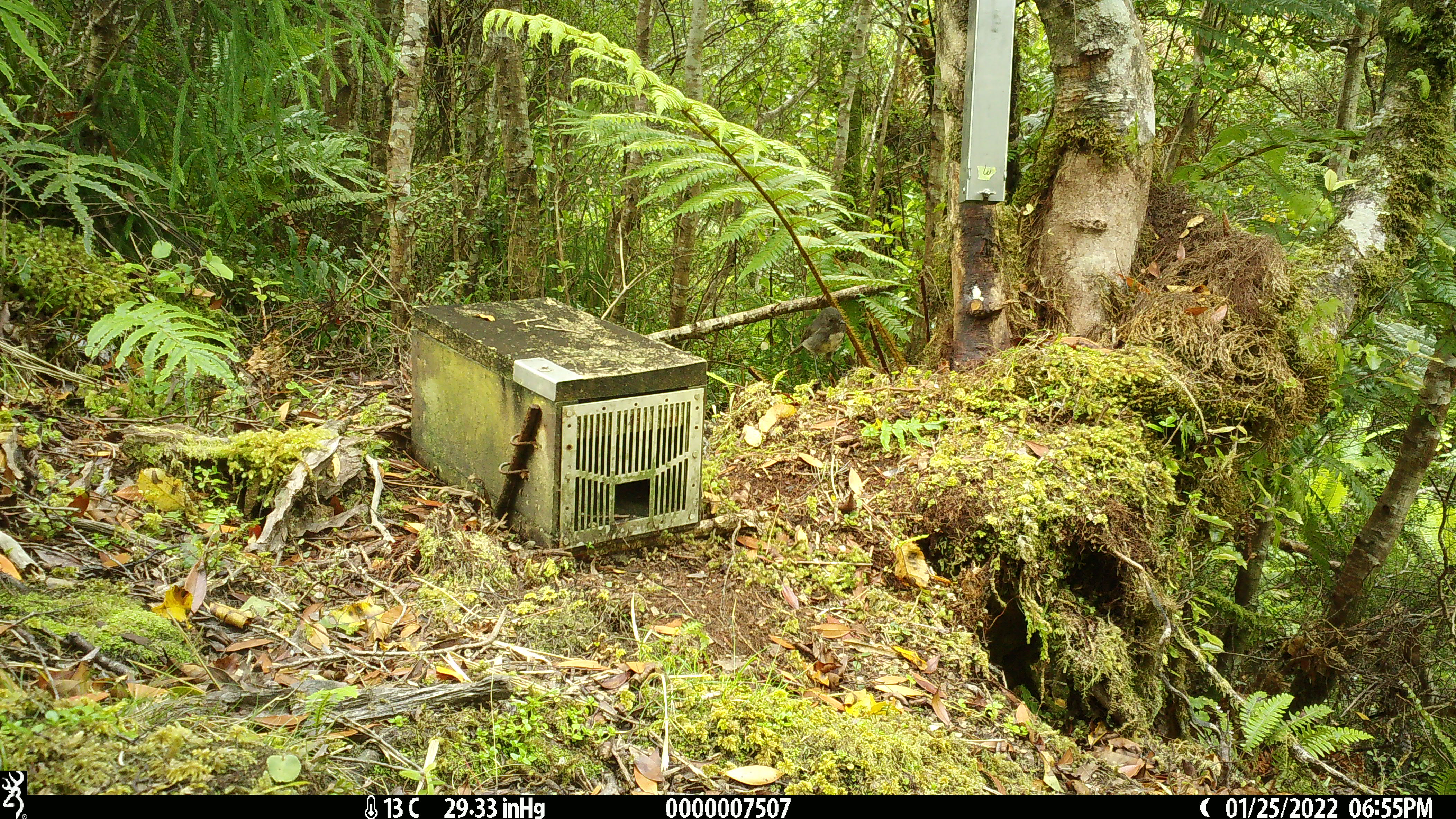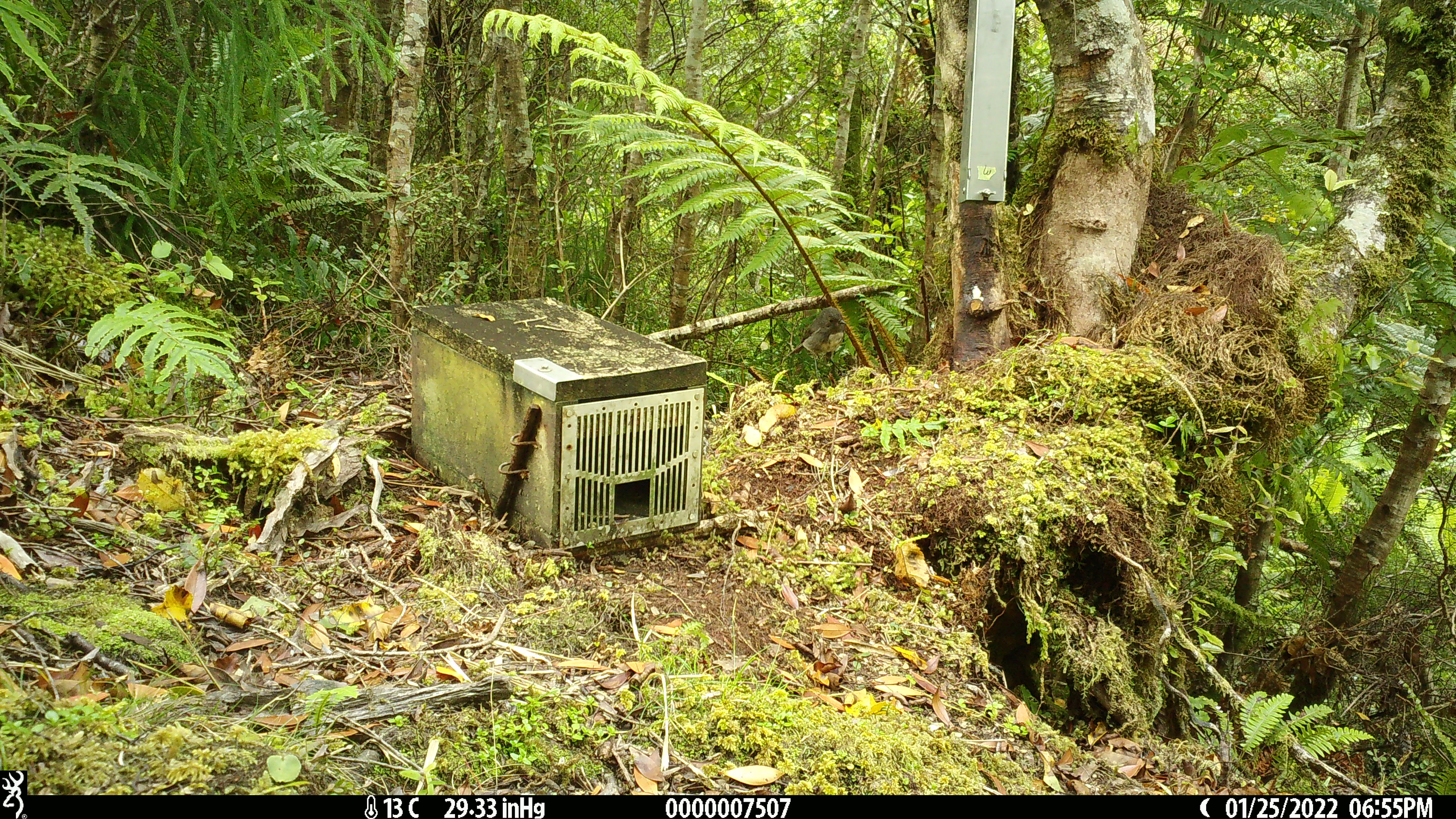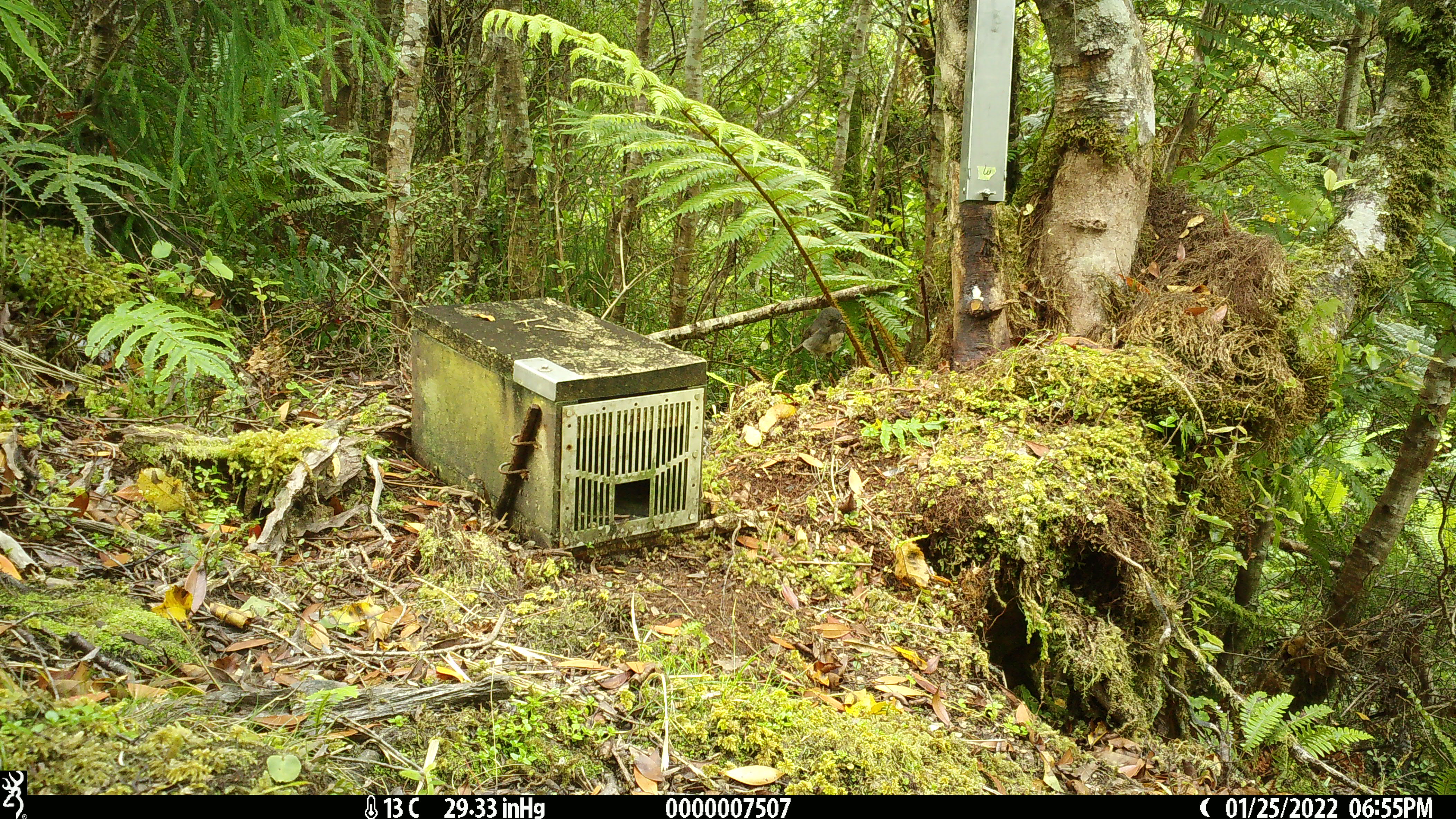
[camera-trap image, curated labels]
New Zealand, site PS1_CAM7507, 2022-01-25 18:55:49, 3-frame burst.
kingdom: Animalia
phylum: Chordata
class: Aves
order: Passeriformes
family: Petroicidae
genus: Petroica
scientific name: Petroica australis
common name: new zealand robin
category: robin